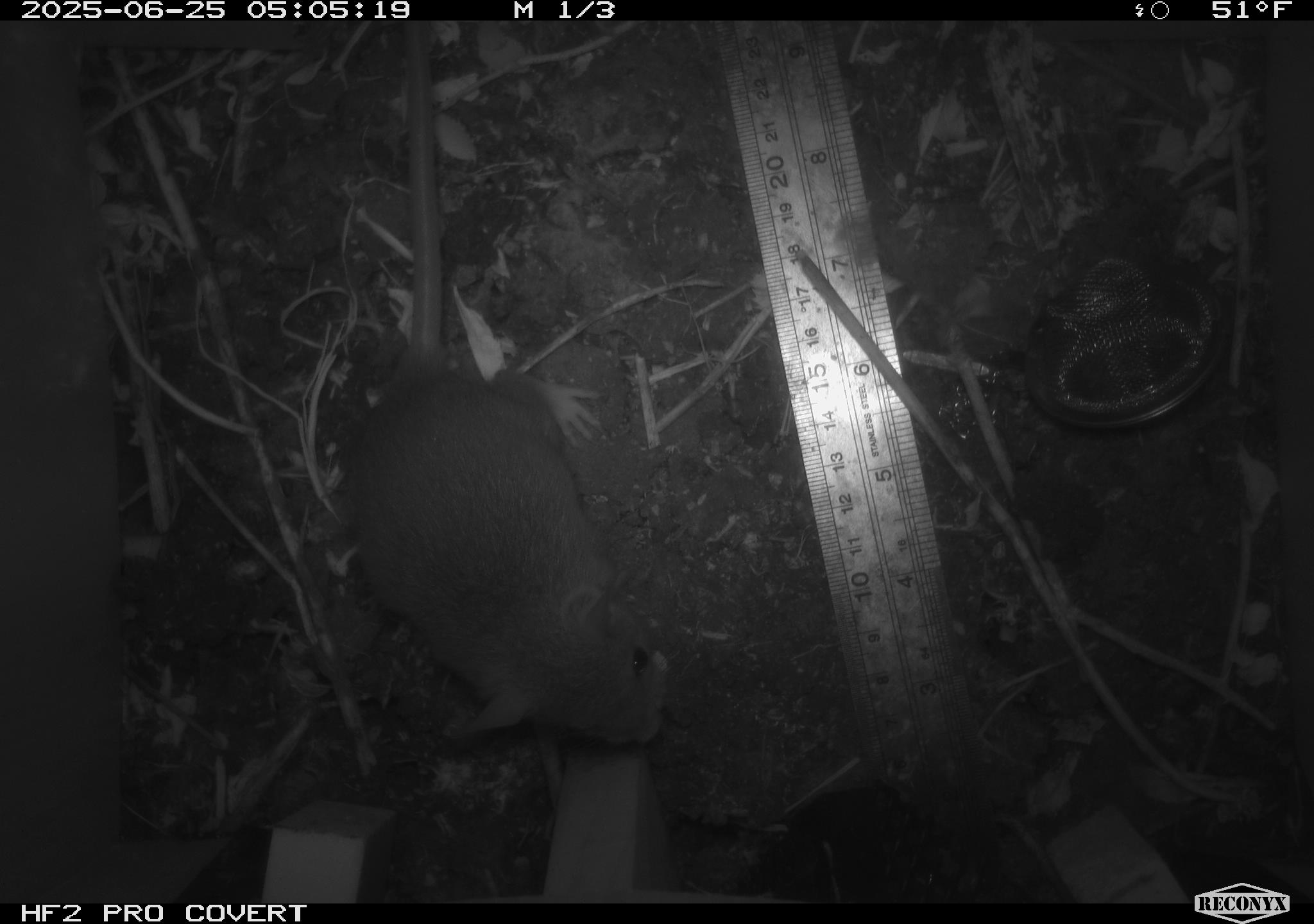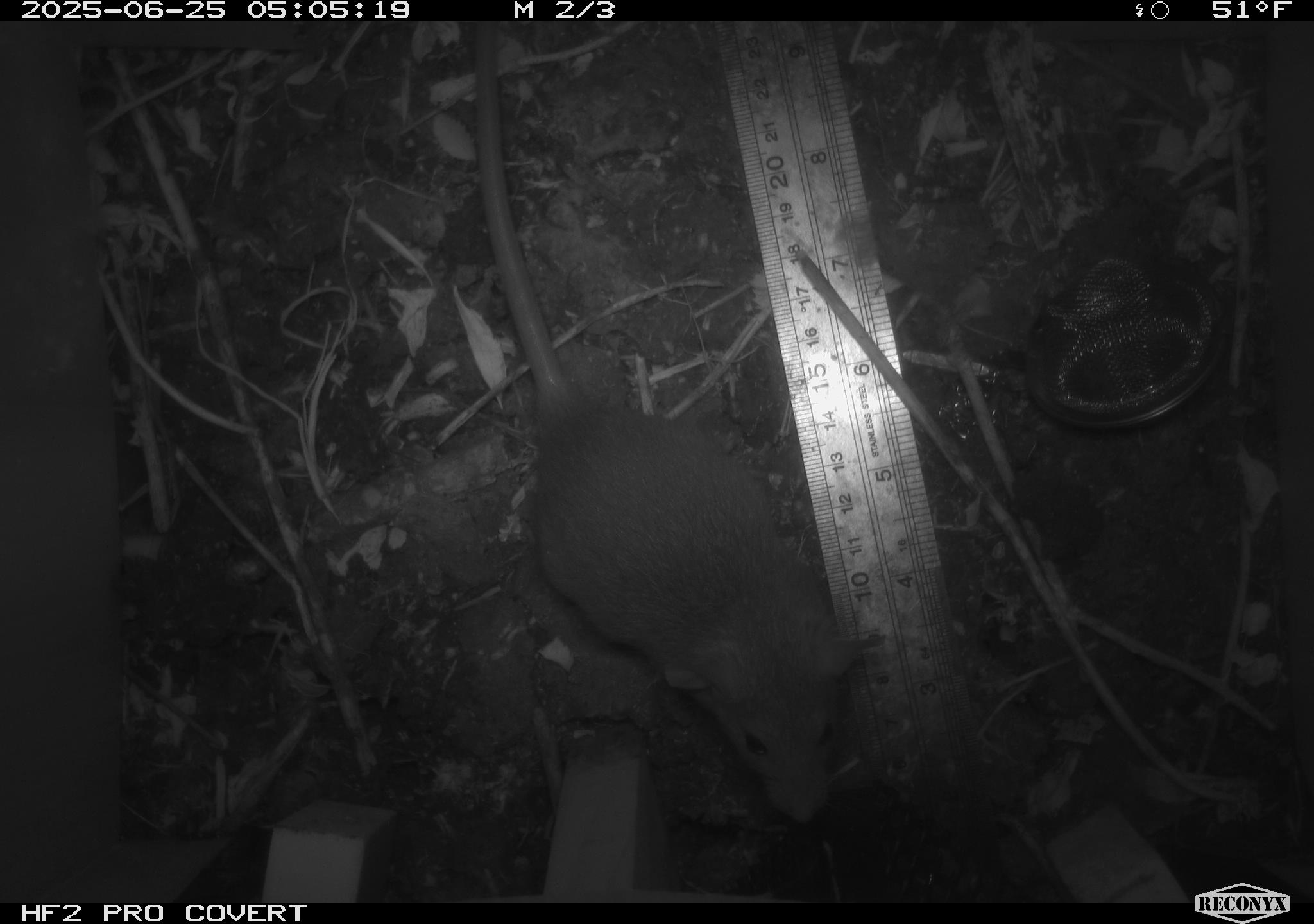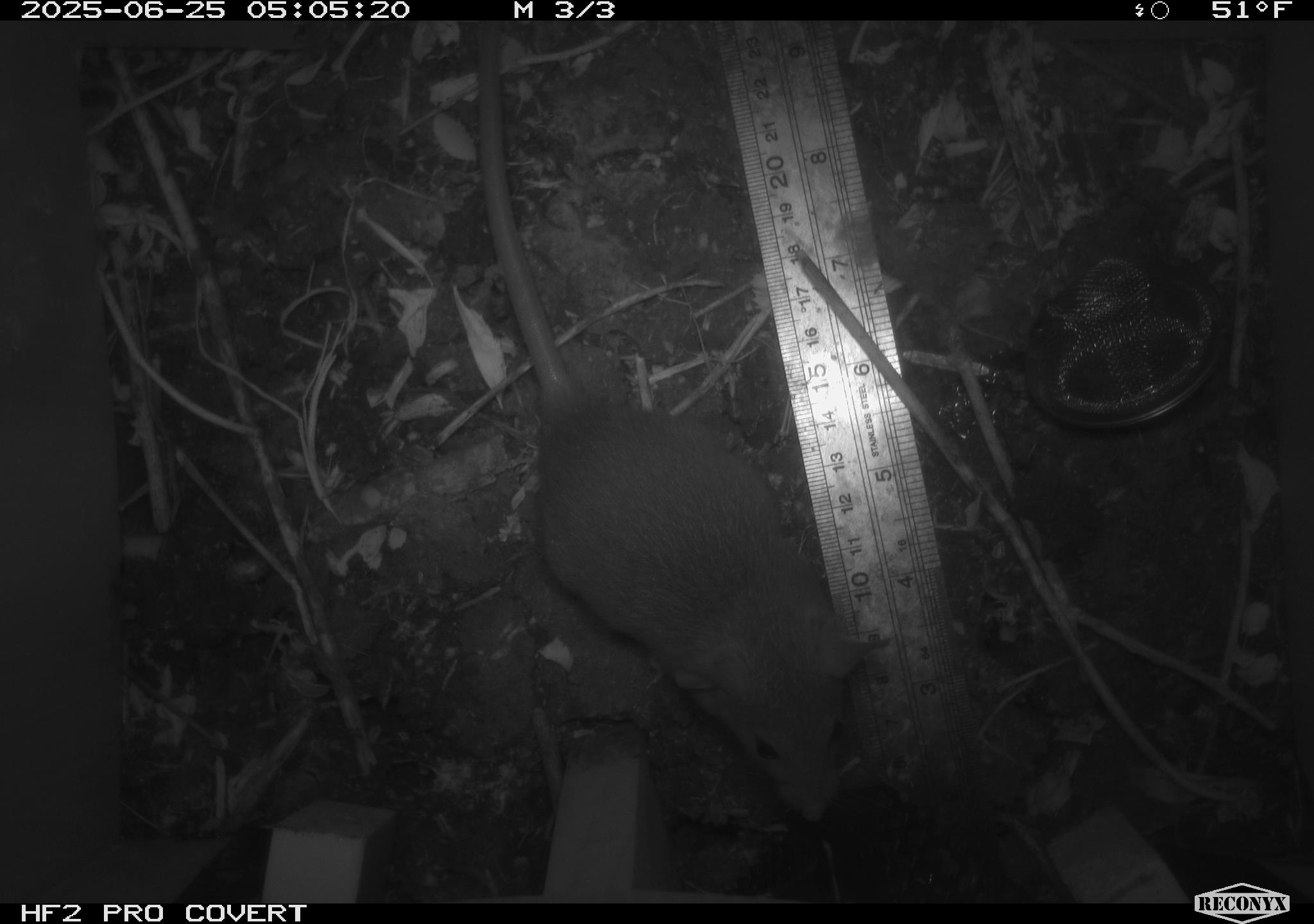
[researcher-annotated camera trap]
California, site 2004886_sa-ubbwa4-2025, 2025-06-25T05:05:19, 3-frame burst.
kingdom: Animalia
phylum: Chordata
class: Mammalia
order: Rodentia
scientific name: Rodentia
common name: rodent